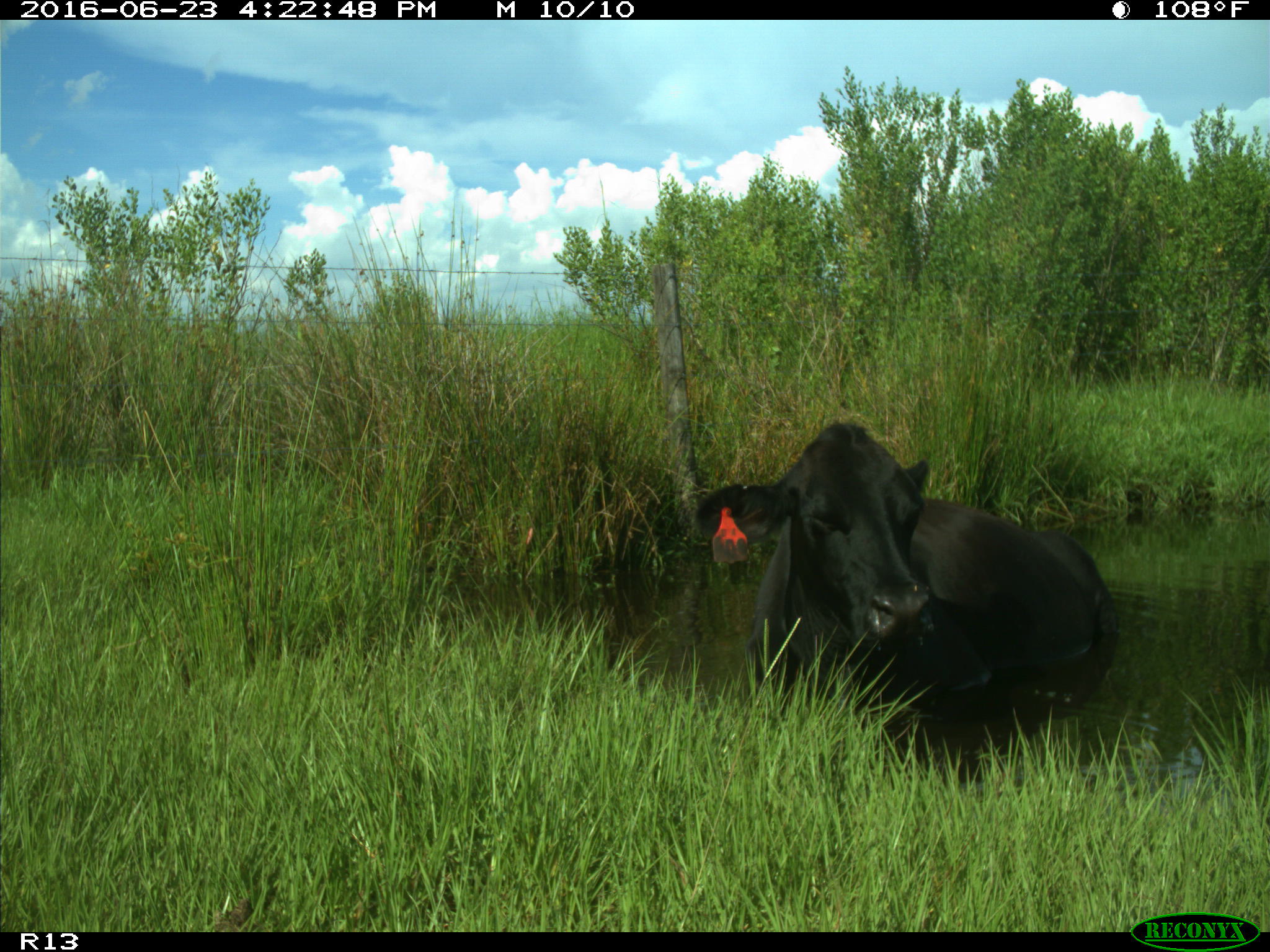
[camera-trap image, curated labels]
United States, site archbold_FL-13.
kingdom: Animalia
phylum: Chordata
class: Mammalia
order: Artiodactyla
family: Bovidae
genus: Bos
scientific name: Bos taurus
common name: domestic cow